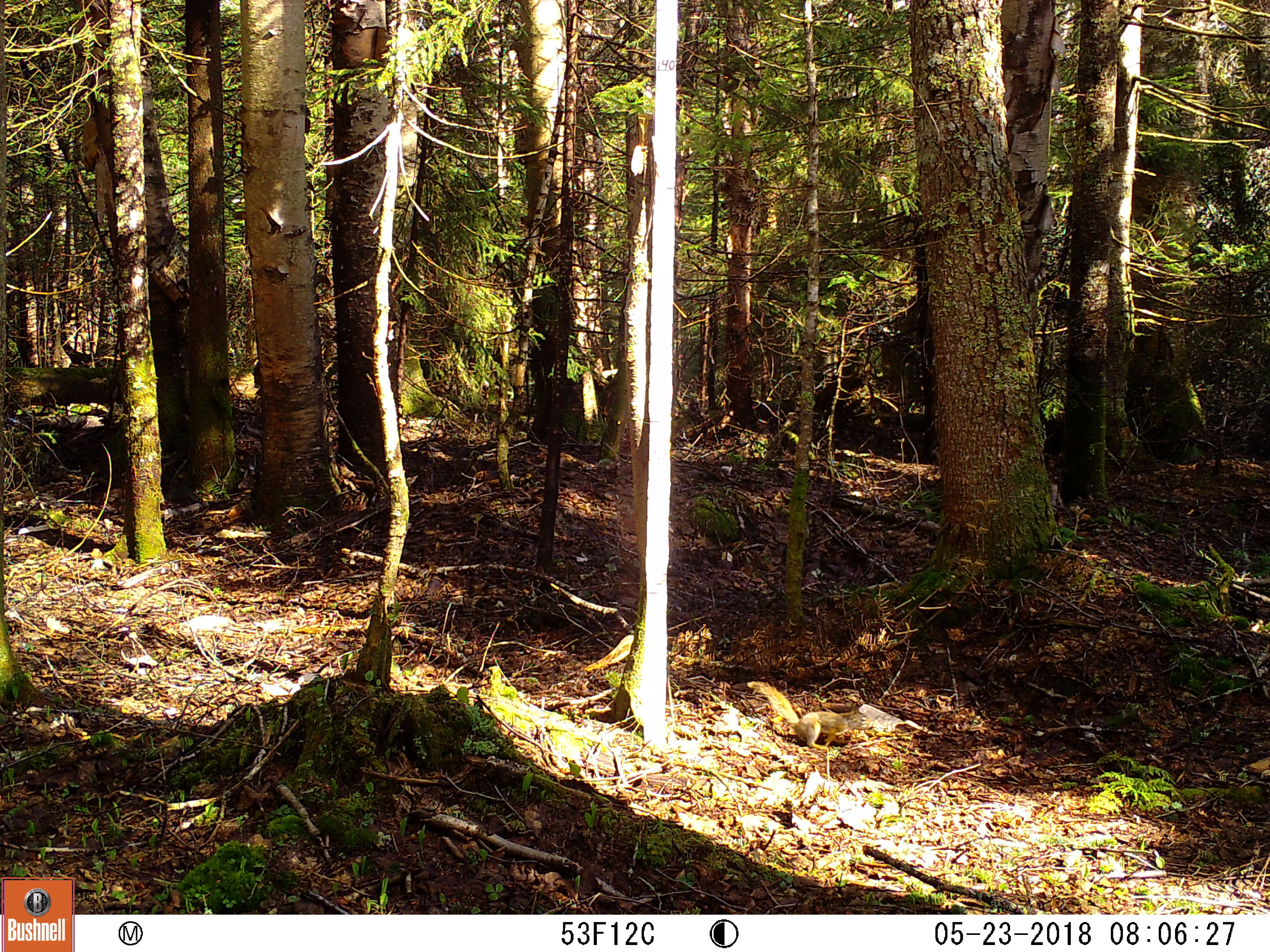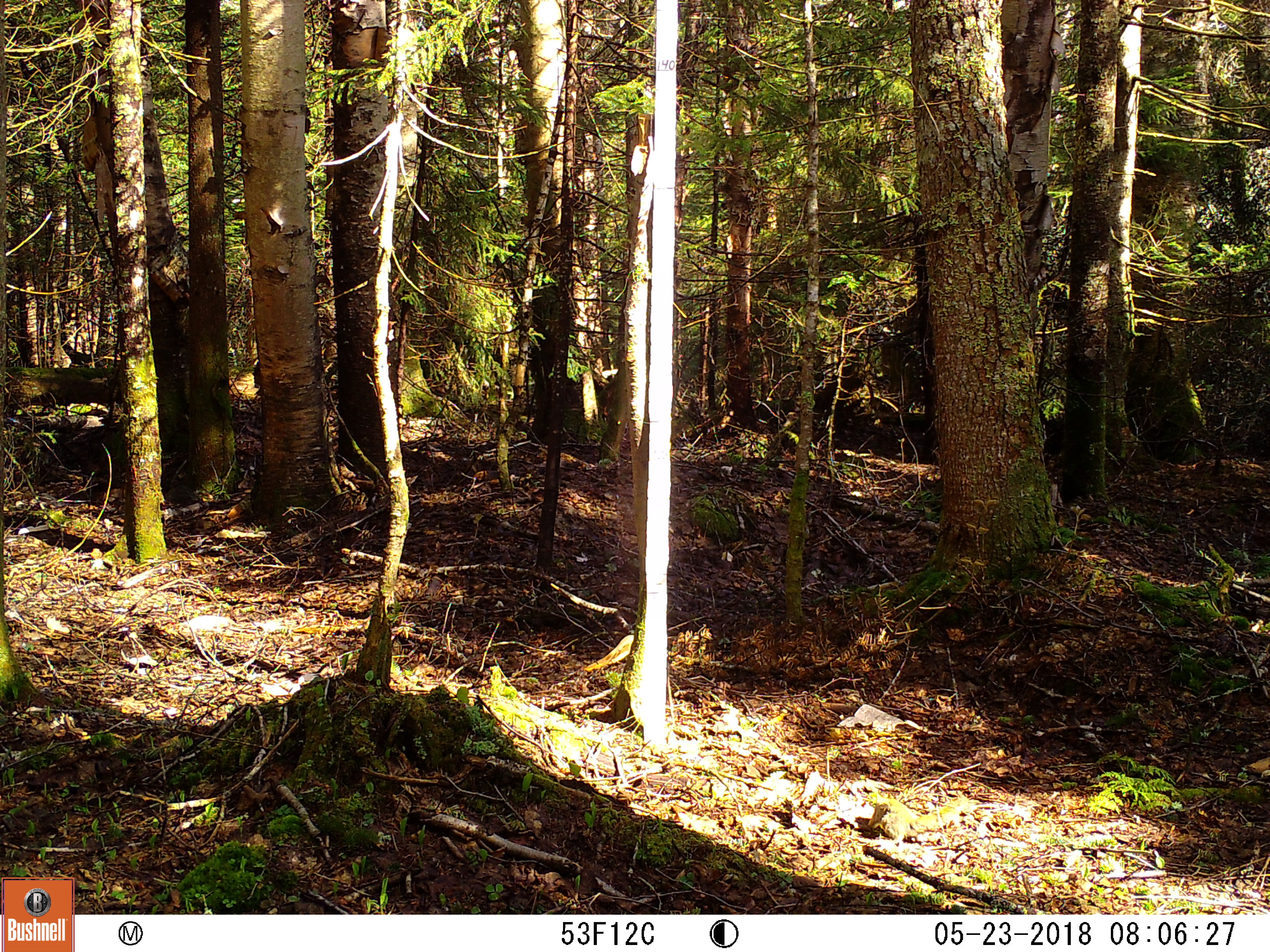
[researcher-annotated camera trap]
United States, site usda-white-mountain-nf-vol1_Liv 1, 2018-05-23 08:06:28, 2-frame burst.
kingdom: Animalia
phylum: Chordata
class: Mammalia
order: Rodentia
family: Sciuridae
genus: Tamiasciurus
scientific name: Tamiasciurus hudsonicus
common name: red squirrel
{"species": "red squirrel (Tamiasciurus hudsonicus)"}